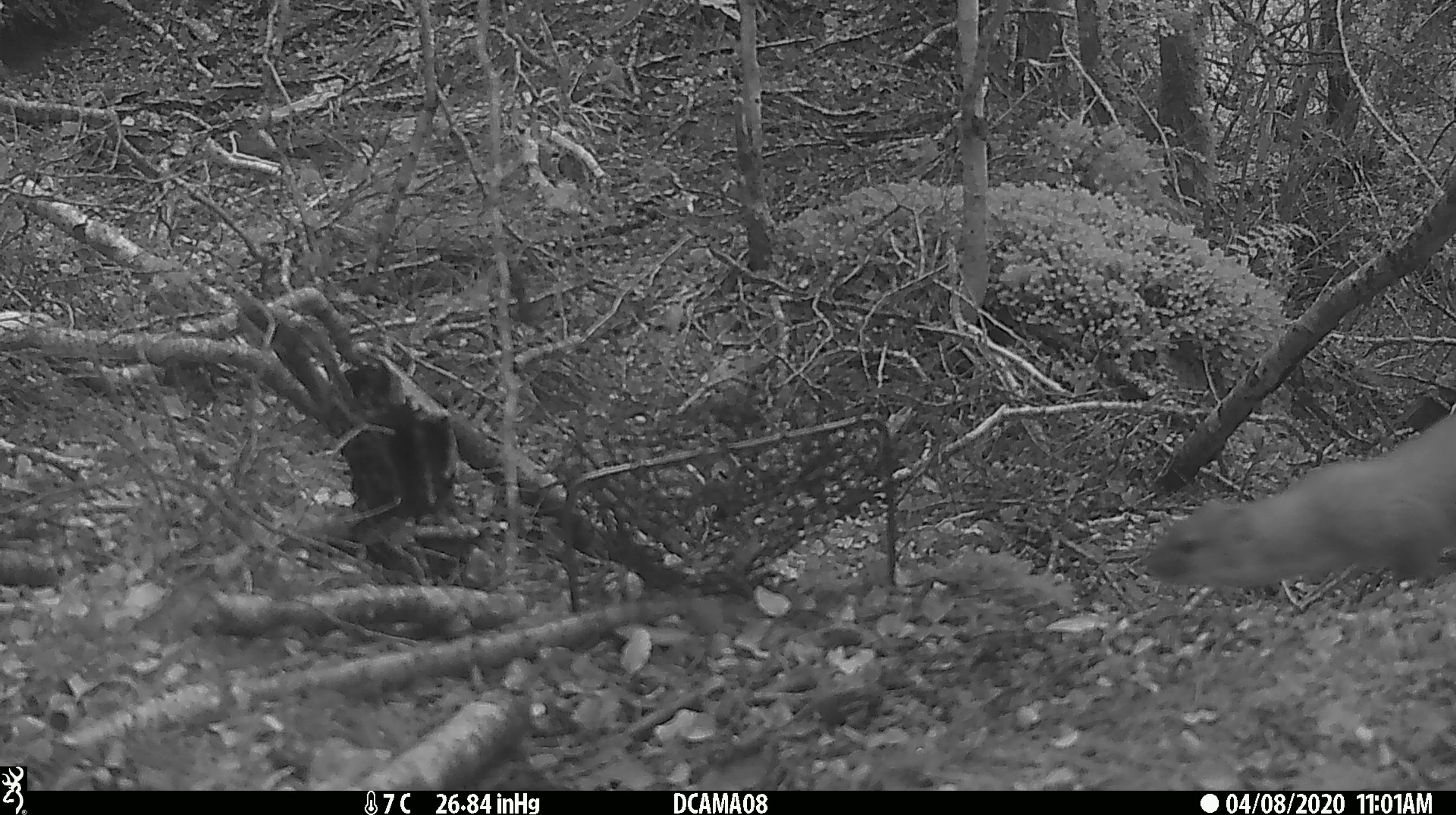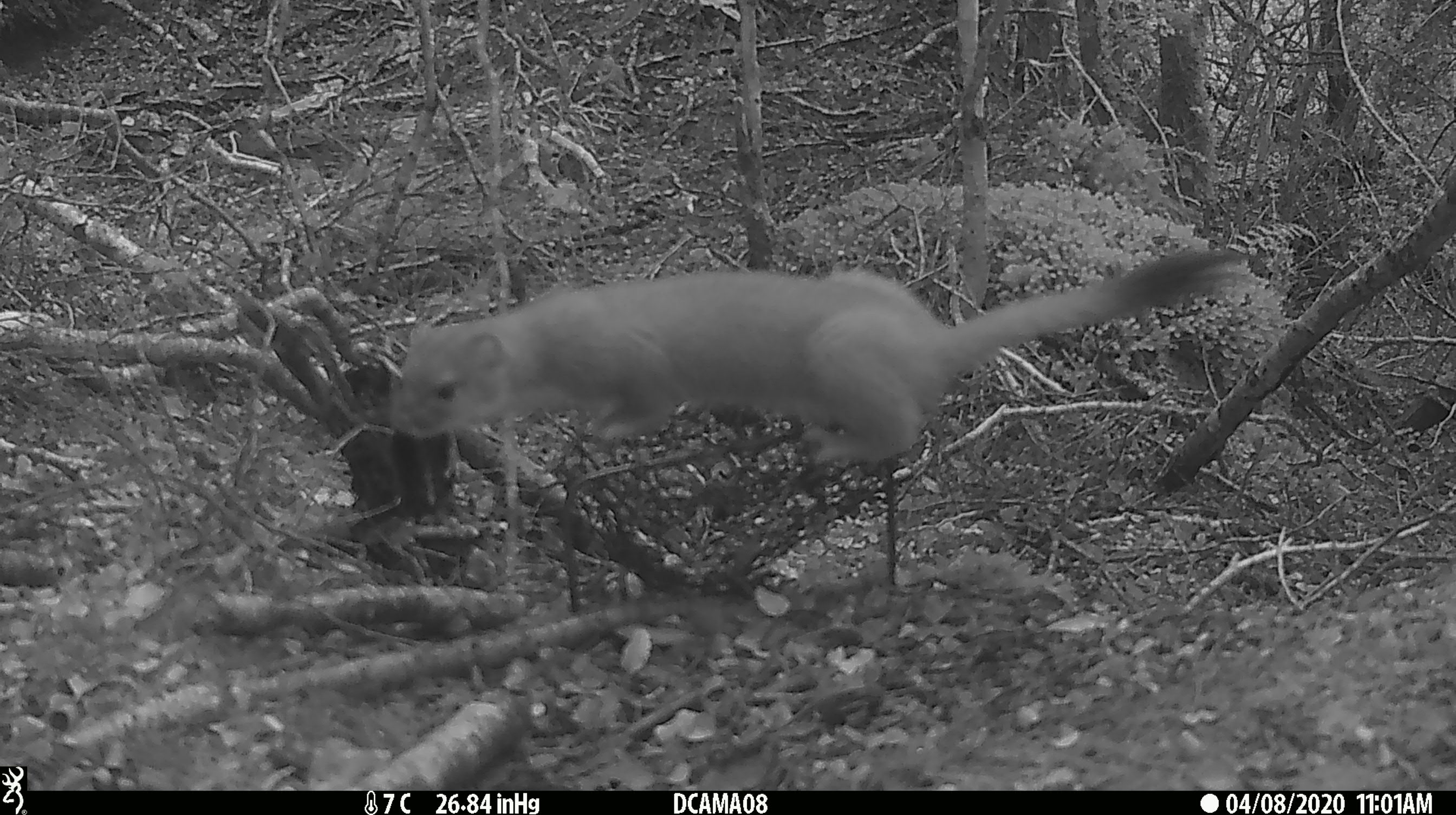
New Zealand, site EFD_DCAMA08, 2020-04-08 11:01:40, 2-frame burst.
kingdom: Animalia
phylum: Chordata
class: Mammalia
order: Carnivora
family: Mustelidae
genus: Mustela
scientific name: Mustela erminea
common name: stoat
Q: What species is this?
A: Stoat (Mustela erminea).